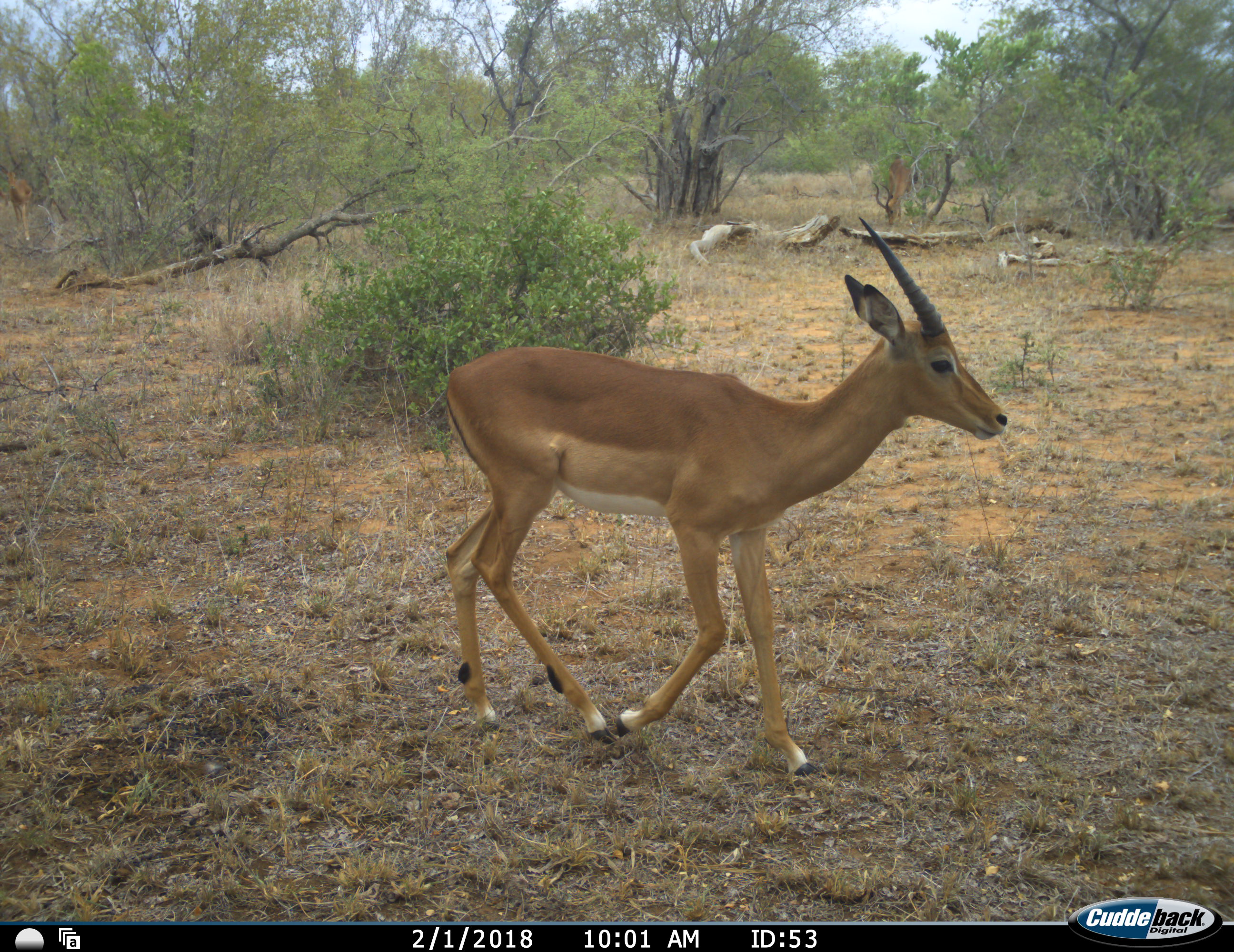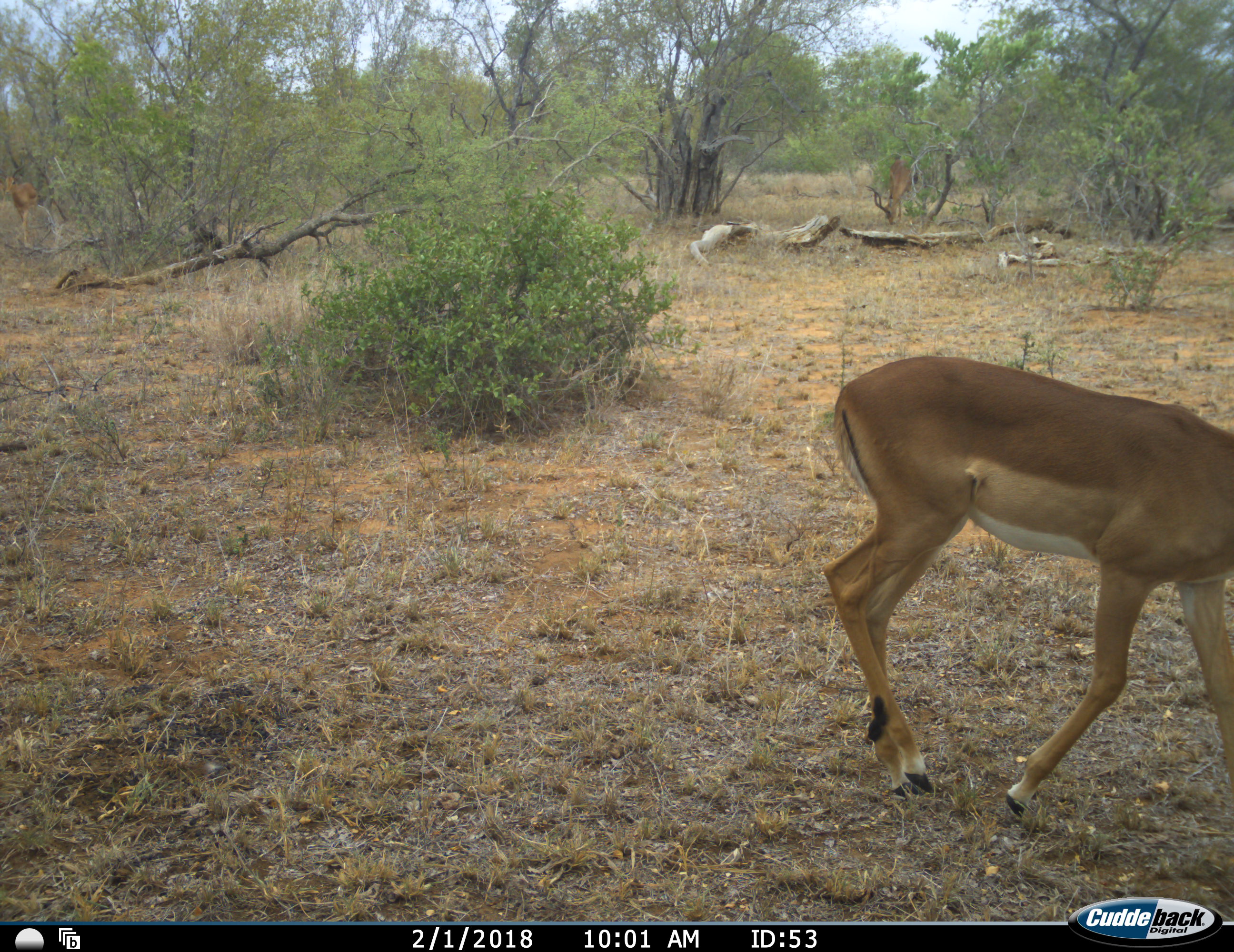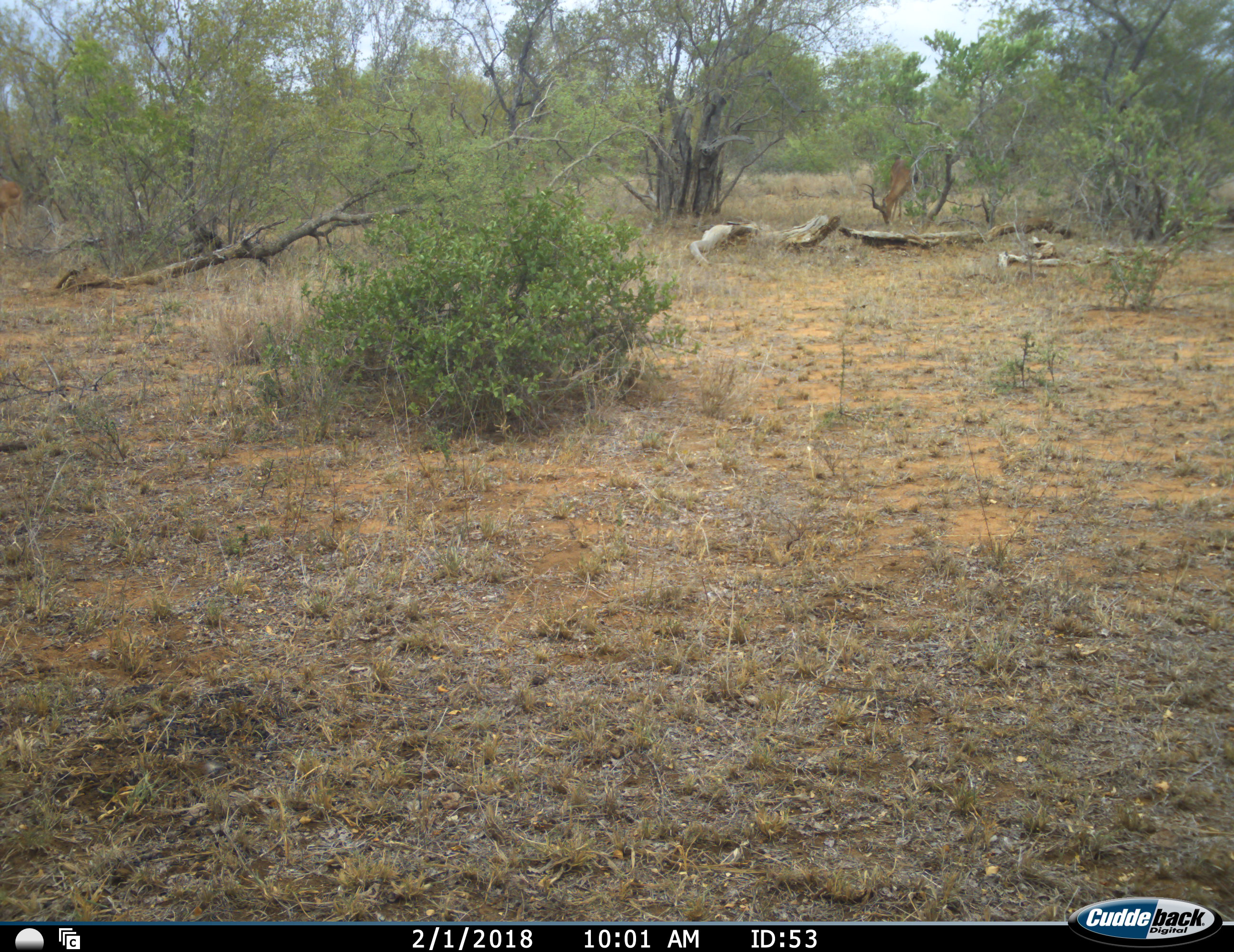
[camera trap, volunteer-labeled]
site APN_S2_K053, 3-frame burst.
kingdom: Animalia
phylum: Chordata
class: Mammalia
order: Artiodactyla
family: Bovidae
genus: Aepyceros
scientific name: Aepyceros melampus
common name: impala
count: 2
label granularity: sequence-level